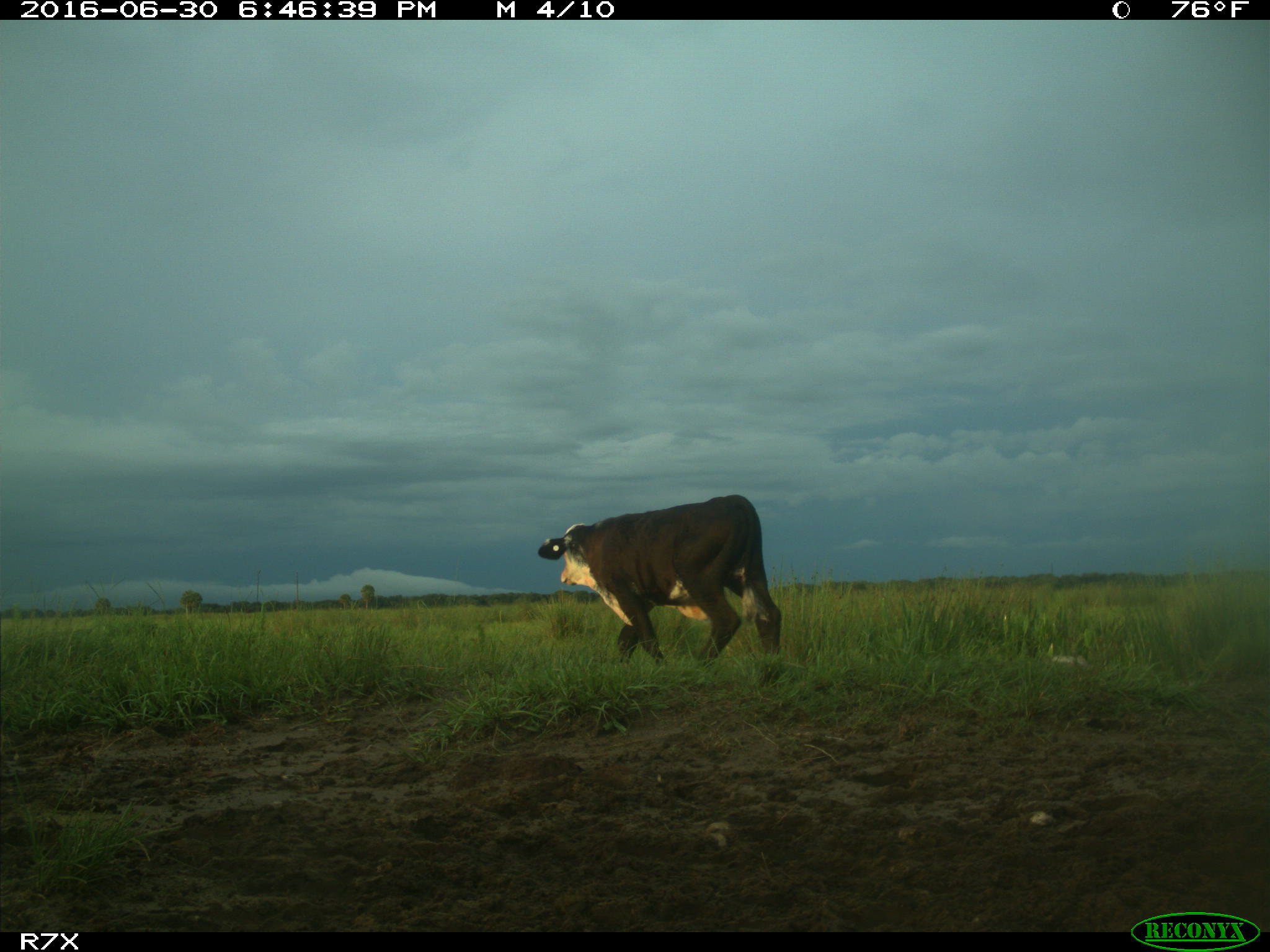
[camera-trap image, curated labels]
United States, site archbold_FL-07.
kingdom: Animalia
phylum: Chordata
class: Mammalia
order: Artiodactyla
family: Bovidae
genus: Bos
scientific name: Bos taurus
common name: domestic cow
Bos taurus (domestic cow).